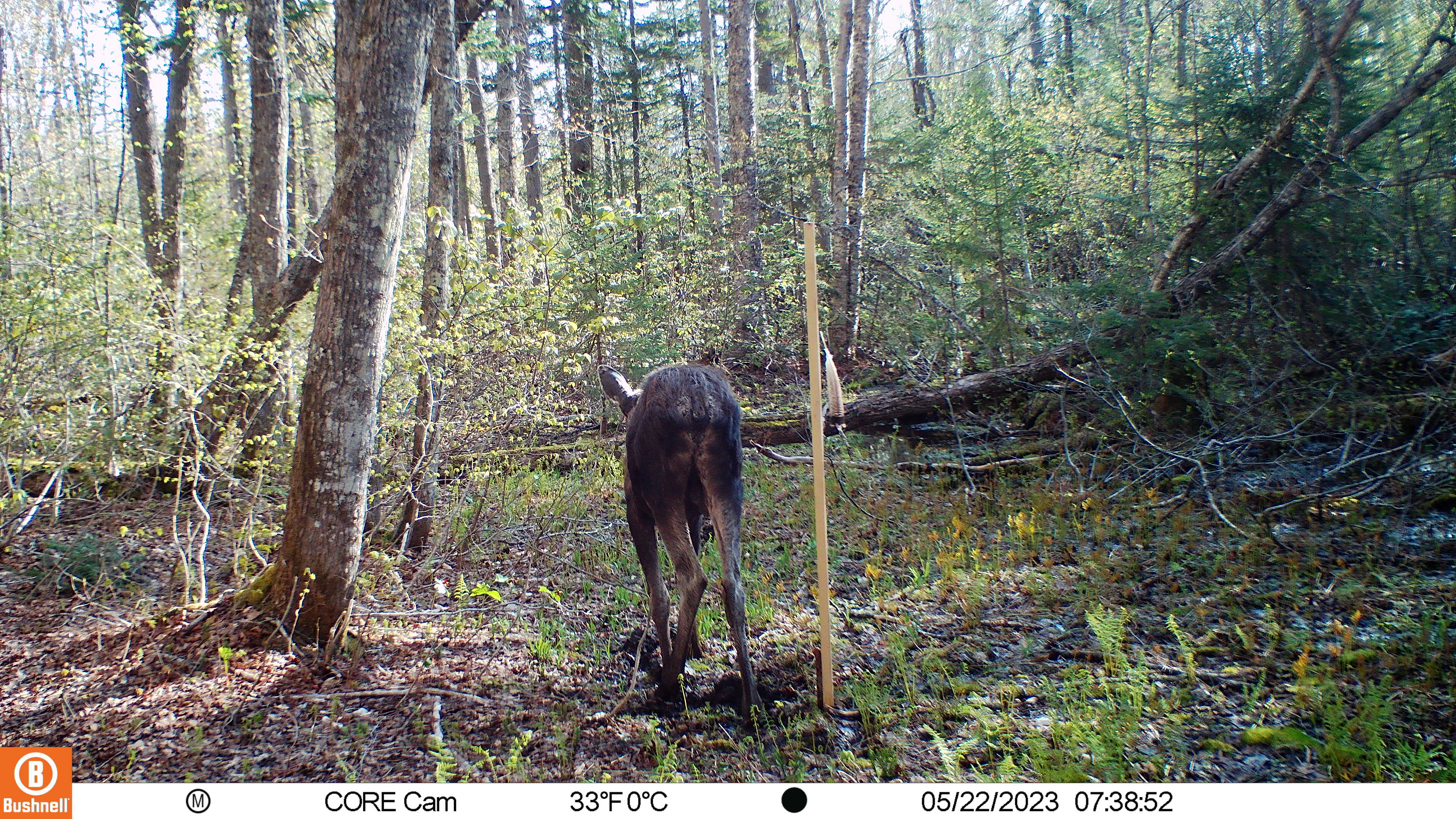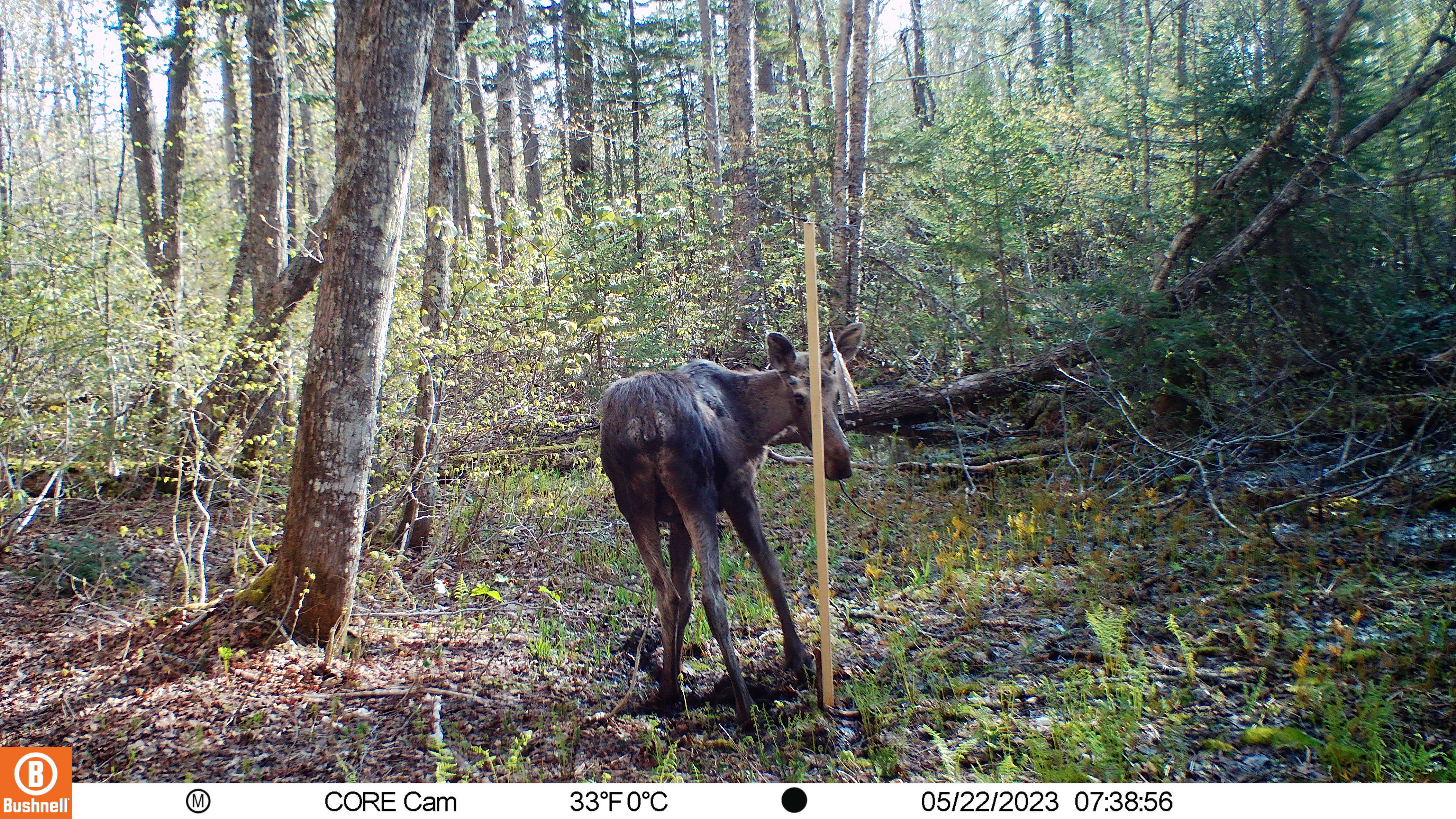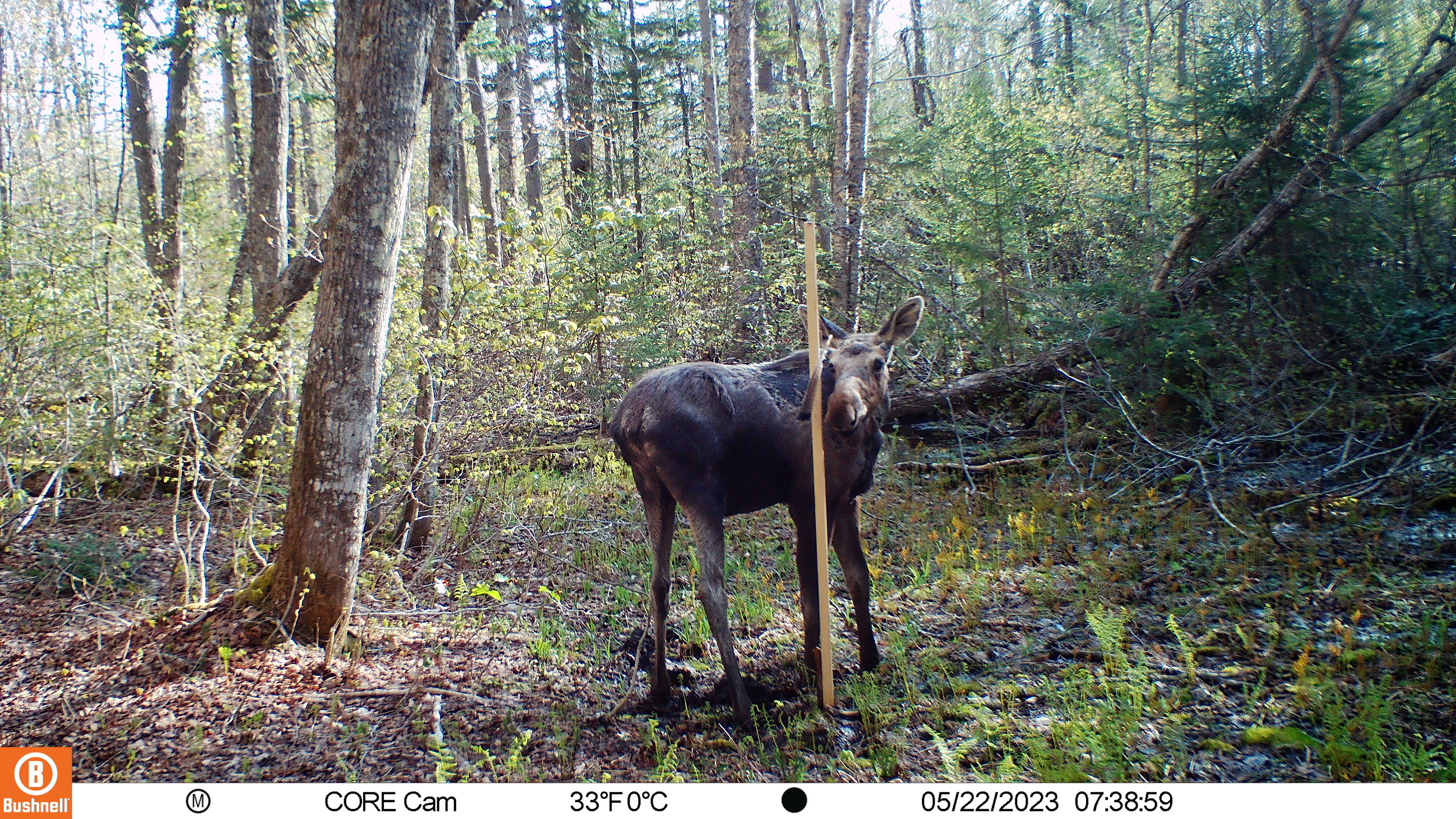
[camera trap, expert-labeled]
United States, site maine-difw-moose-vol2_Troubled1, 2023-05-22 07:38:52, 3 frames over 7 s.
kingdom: Animalia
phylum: Chordata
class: Mammalia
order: Artiodactyla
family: Cervidae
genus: Alces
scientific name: Alces alces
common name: moose